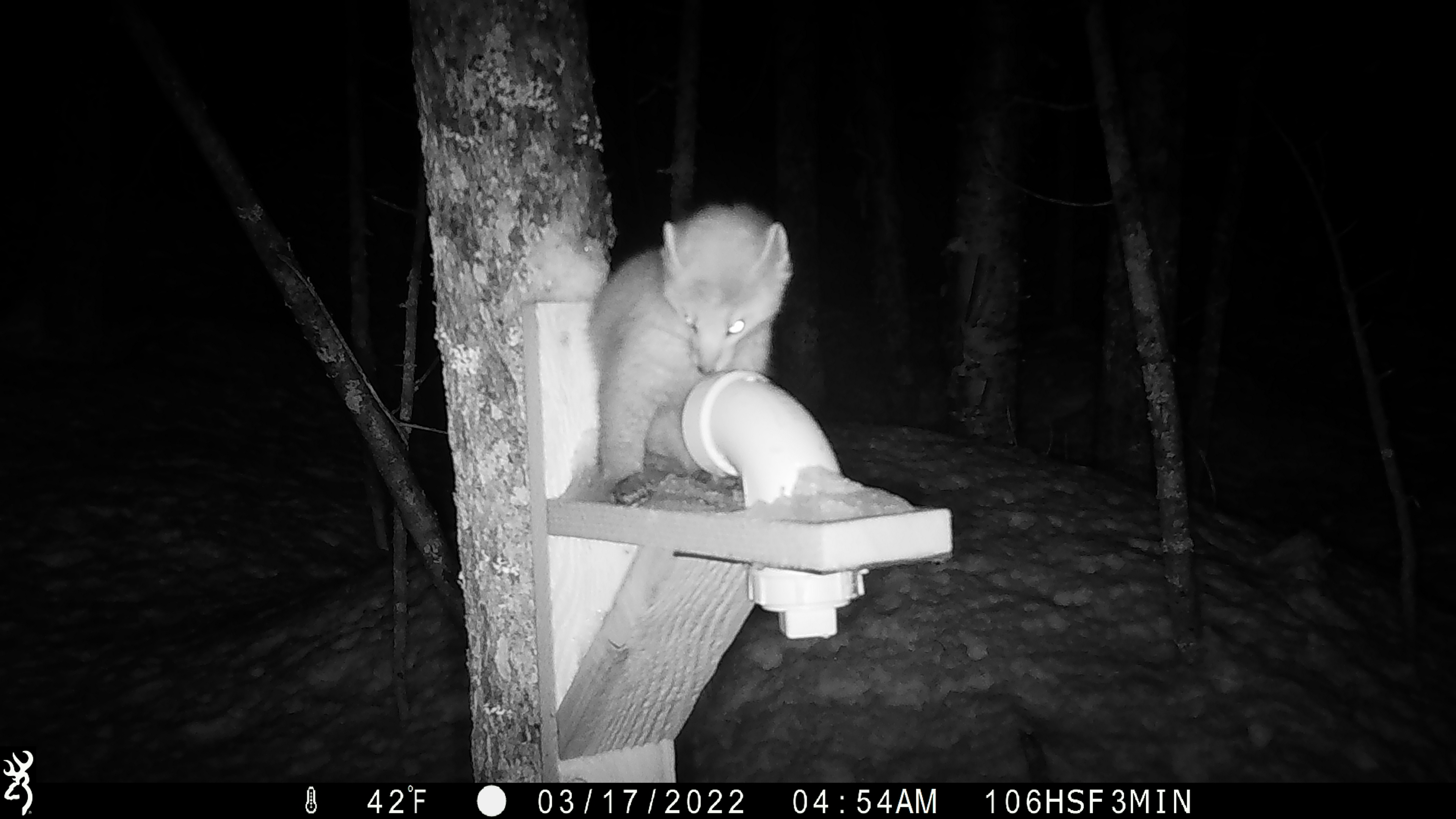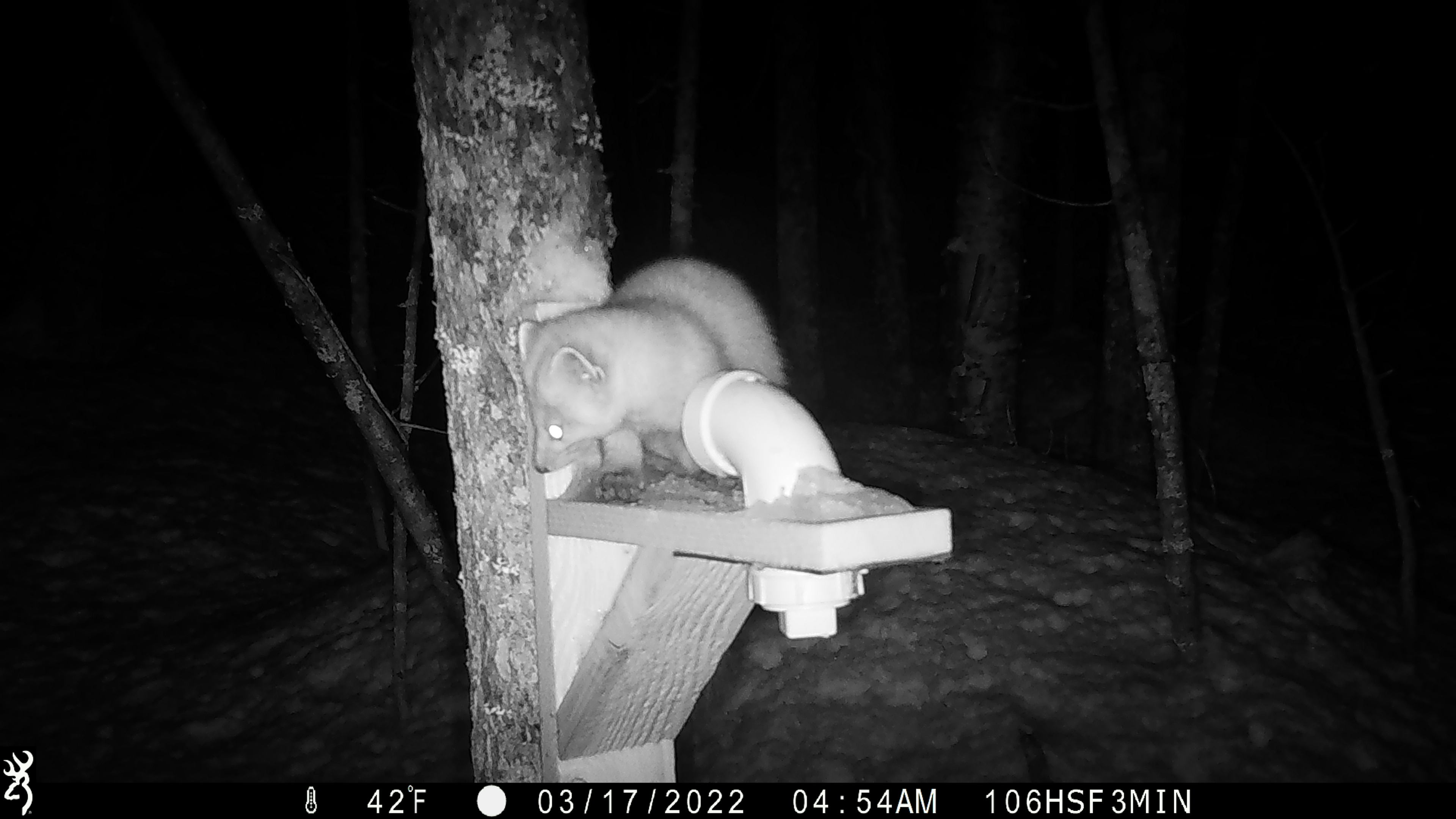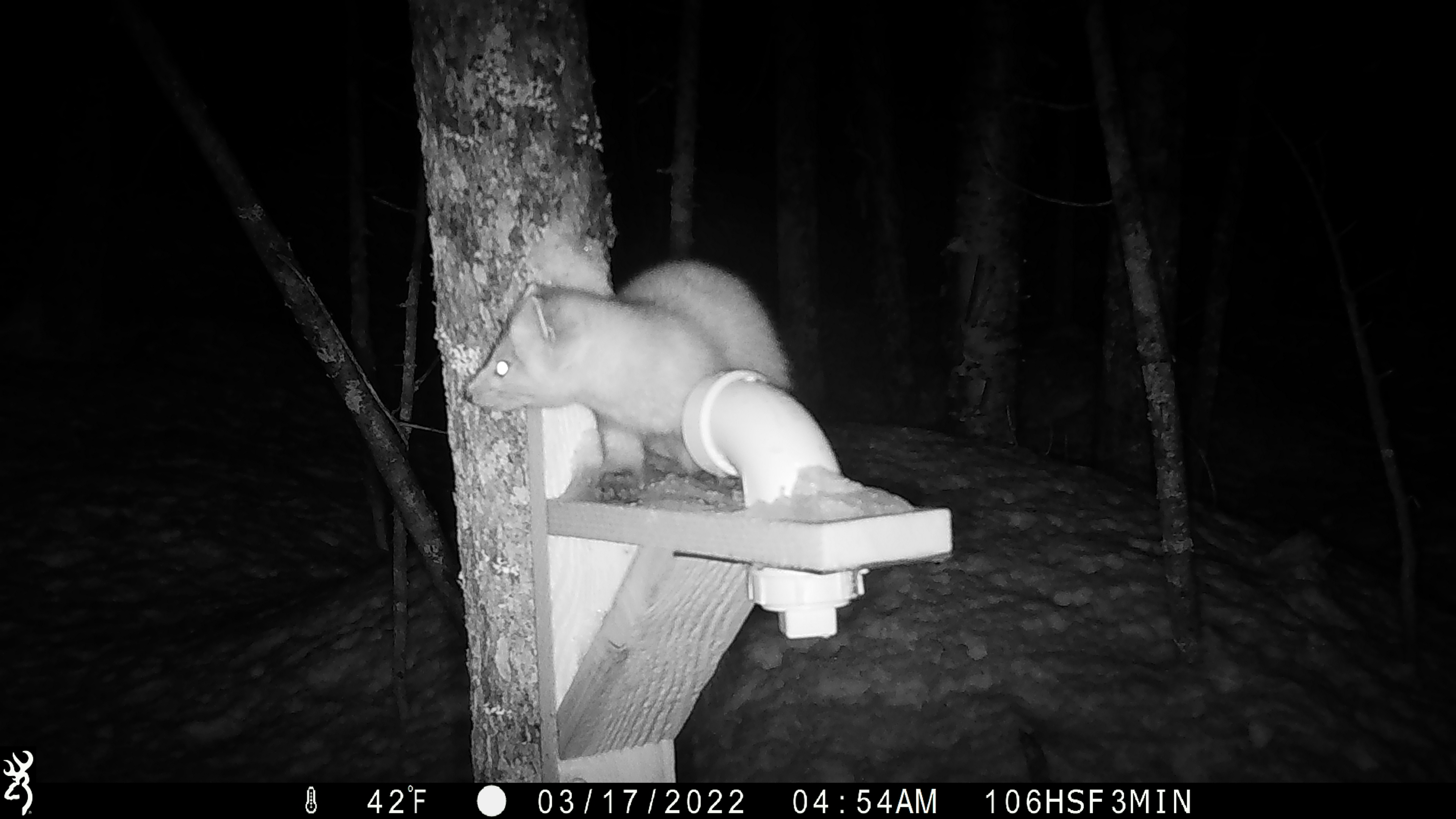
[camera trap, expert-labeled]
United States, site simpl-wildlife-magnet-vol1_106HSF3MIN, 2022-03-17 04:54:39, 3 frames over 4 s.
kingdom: Animalia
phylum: Chordata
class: Mammalia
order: Carnivora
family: Mustelidae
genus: Martes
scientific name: Martes americana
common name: american marten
American marten (Martes americana).